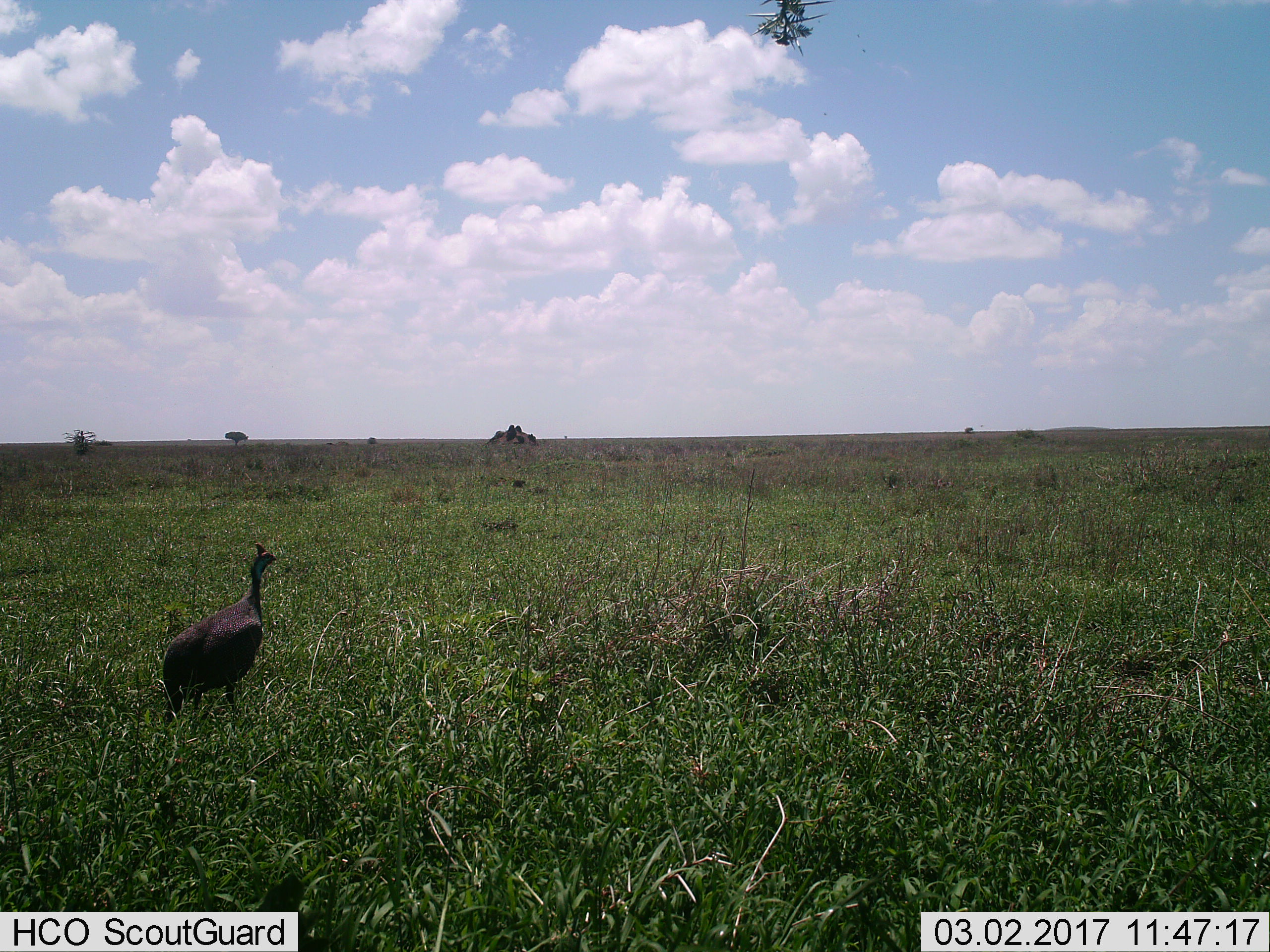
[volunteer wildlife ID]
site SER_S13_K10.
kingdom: Animalia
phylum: Chordata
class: Aves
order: Galliformes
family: Numididae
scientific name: Numididae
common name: guineafowl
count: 1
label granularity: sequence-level